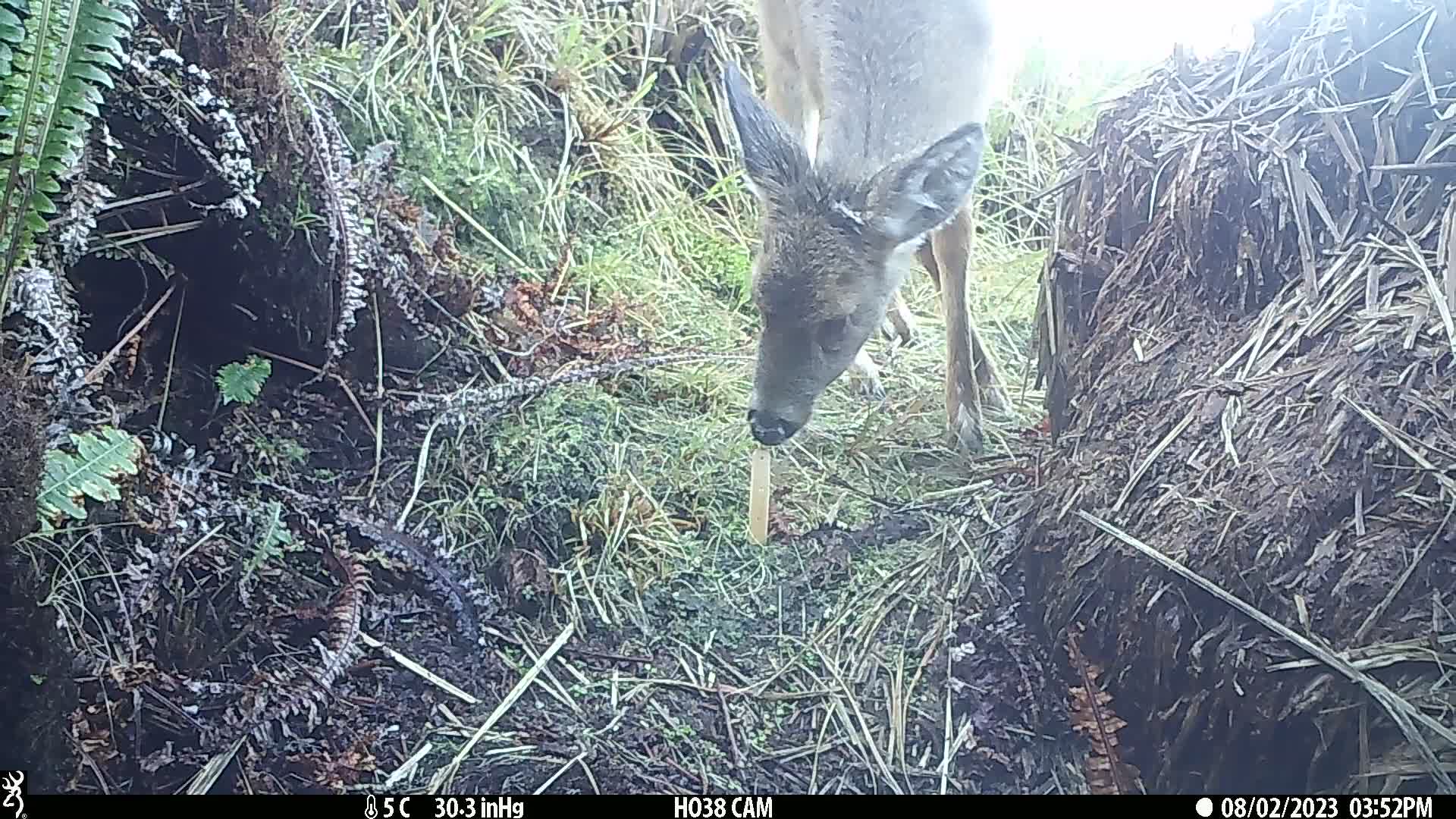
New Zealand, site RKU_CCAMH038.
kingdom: Animalia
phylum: Chordata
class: Mammalia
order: Artiodactyla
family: Cervidae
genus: Odocoileus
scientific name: Odocoileus virginianus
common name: white-tailed deer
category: white tailed deer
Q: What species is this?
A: White tailed deer (white-tailed deer) (Odocoileus virginianus).